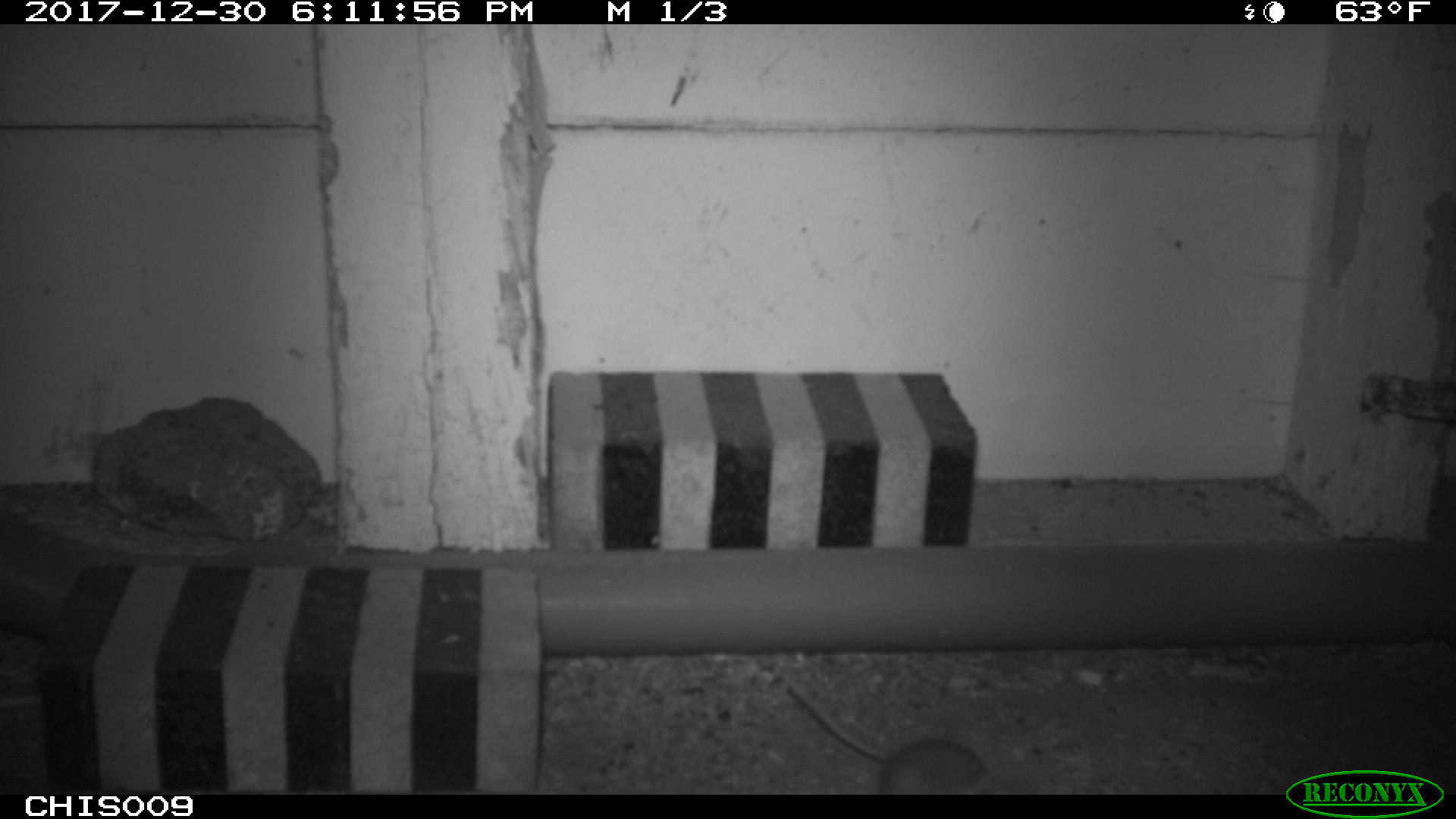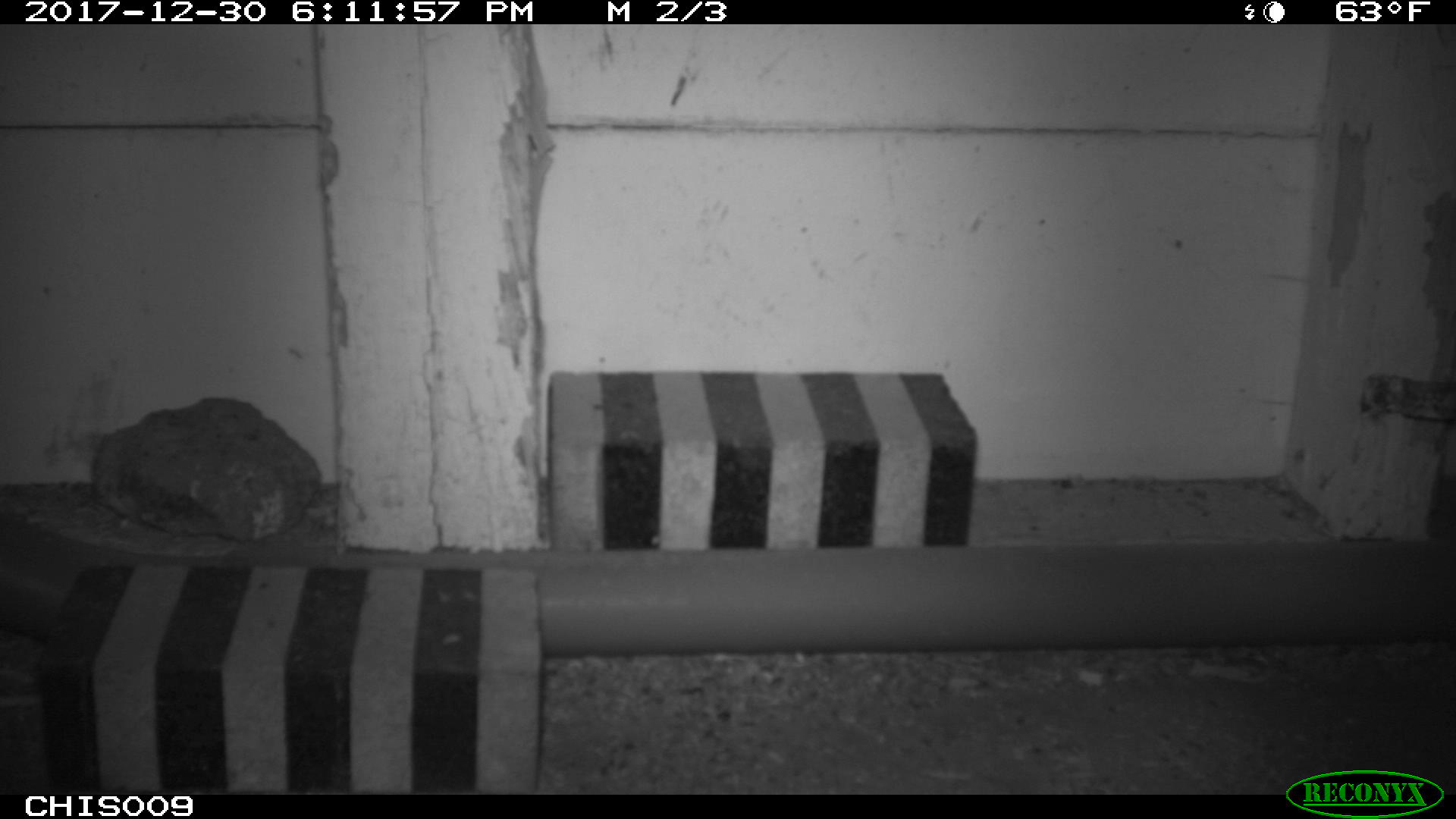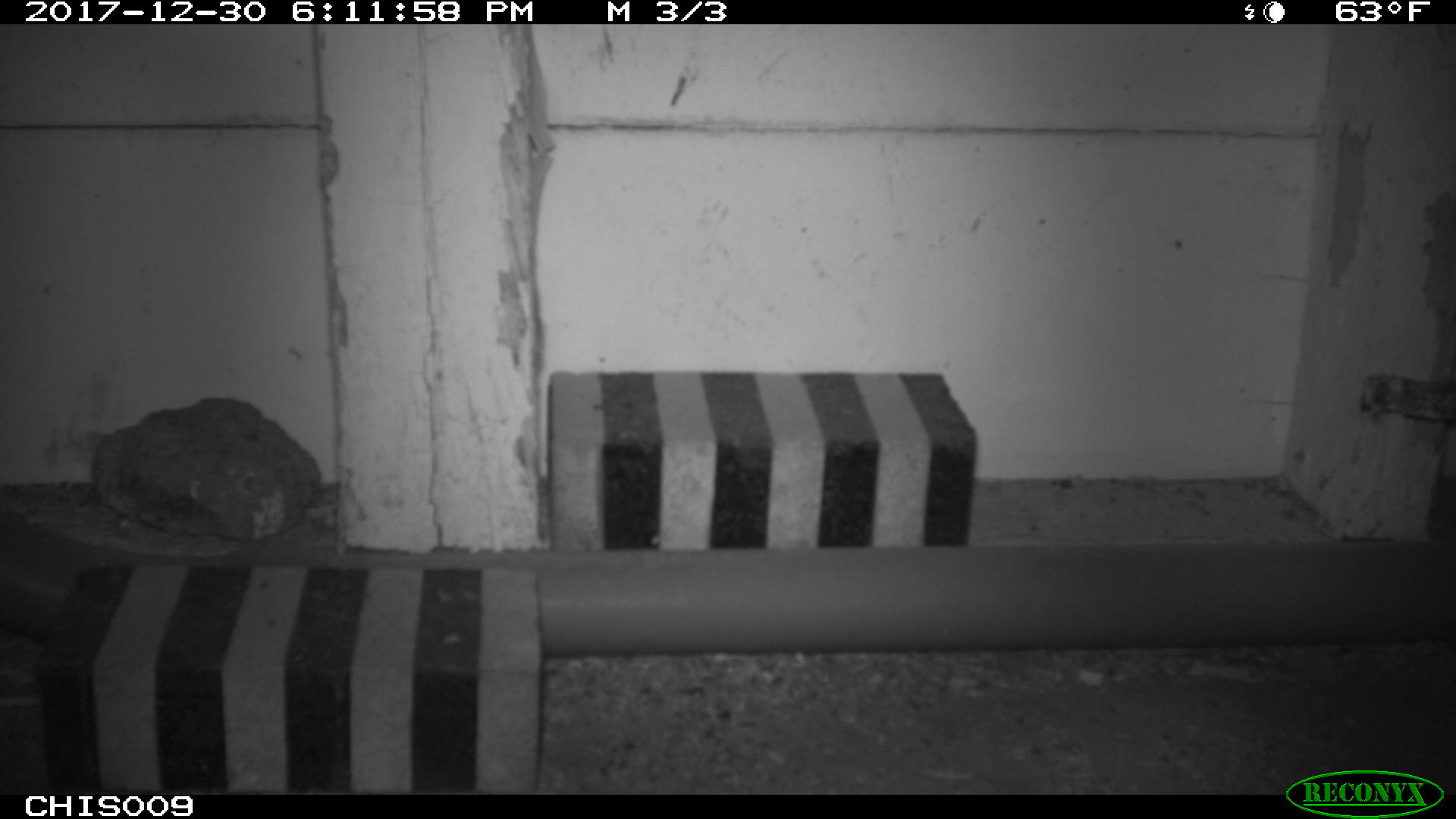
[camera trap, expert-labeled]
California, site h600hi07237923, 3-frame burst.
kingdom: Animalia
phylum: Chordata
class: Mammalia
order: Rodentia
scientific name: Rodentia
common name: rodent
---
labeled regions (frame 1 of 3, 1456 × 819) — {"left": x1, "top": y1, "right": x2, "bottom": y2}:
rodent: {"left": 788, "top": 678, "right": 996, "bottom": 794}